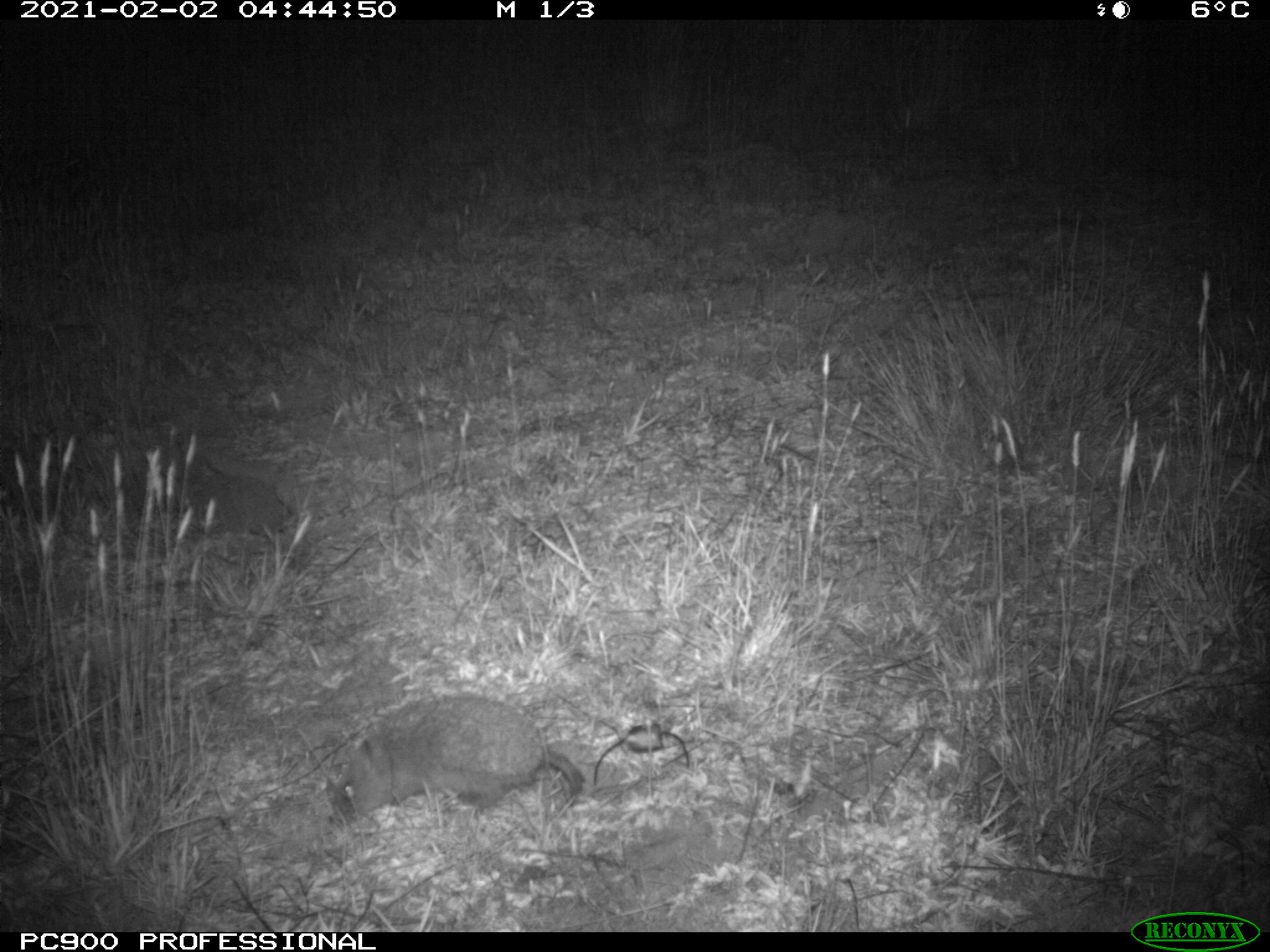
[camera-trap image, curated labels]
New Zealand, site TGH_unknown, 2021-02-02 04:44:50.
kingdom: Animalia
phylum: Chordata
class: Mammalia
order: Eulipotyphla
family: Erinaceidae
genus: Erinaceus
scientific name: Erinaceus europaeus europaeus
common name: european hedgehog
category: hedgehog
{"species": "hedgehog (european hedgehog) (Erinaceus europaeus europaeus)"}